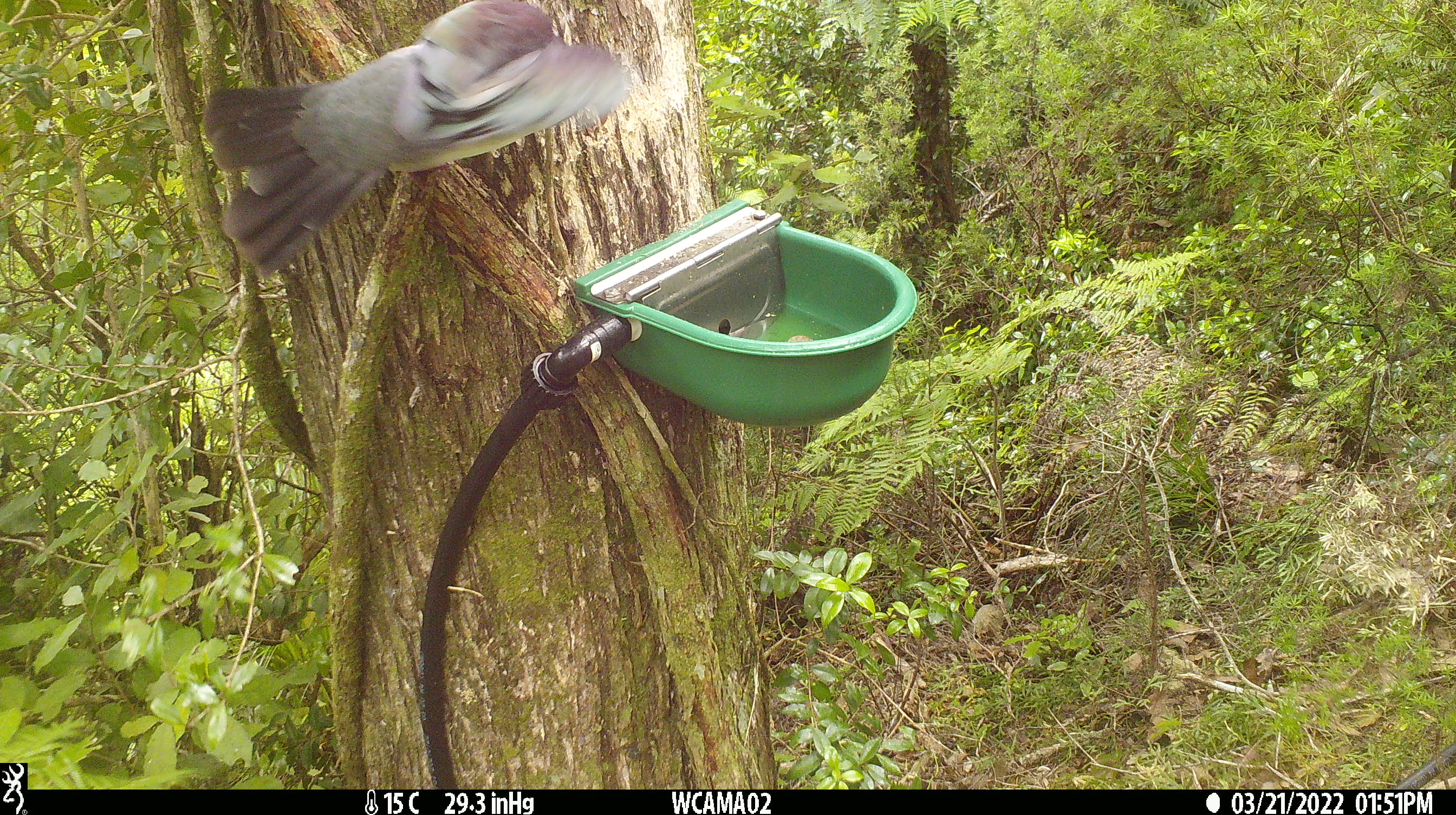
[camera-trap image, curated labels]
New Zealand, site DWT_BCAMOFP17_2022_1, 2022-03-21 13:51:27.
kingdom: Animalia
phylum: Chordata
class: Aves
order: Columbiformes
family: Columbidae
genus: Hemiphaga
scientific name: Hemiphaga novaeseelandiae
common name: new zealand pigeon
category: kereru